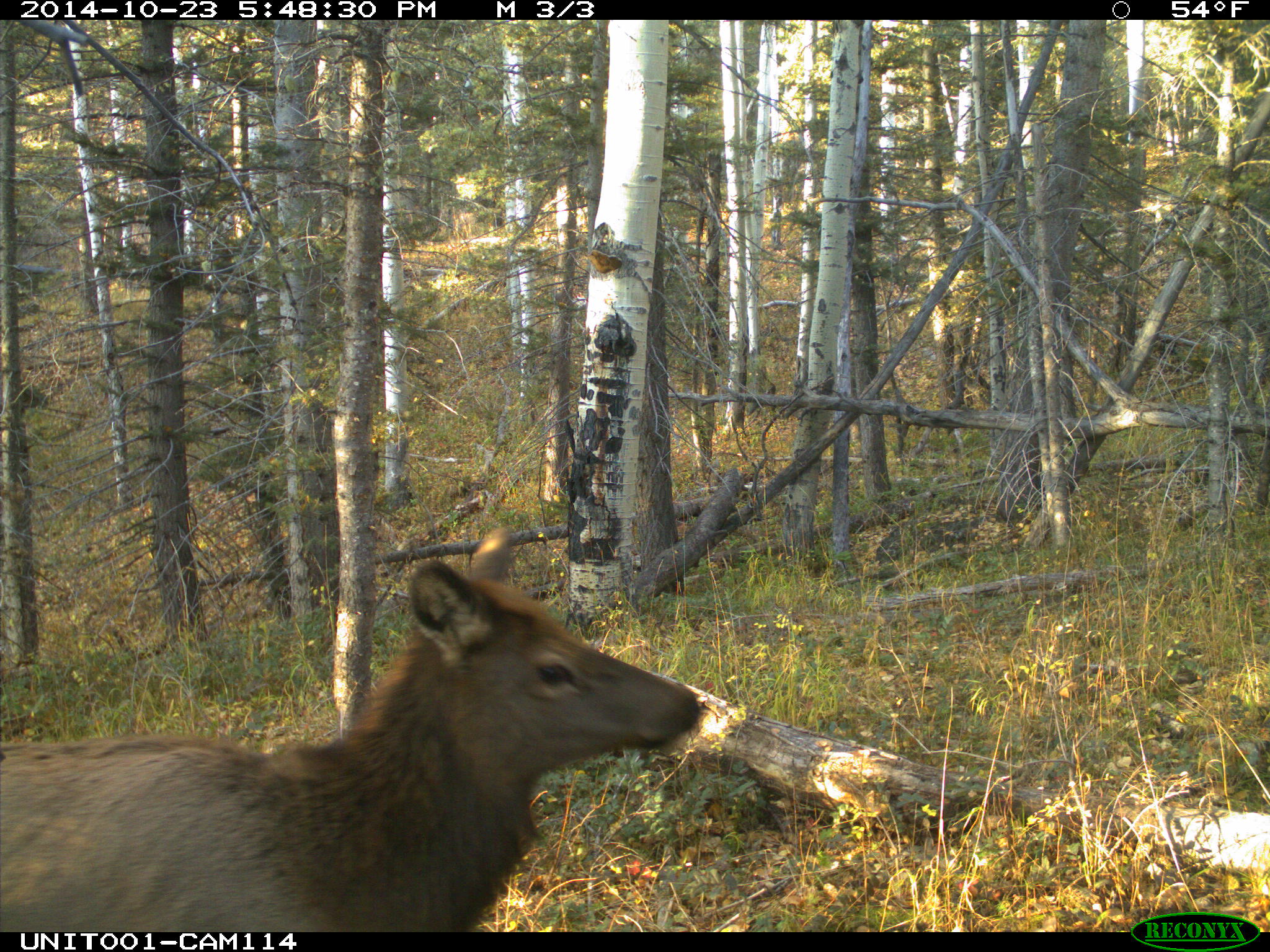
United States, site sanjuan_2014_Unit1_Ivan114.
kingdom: Animalia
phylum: Chordata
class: Mammalia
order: Artiodactyla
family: Cervidae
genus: Cervus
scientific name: Cervus elaphus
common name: red deer